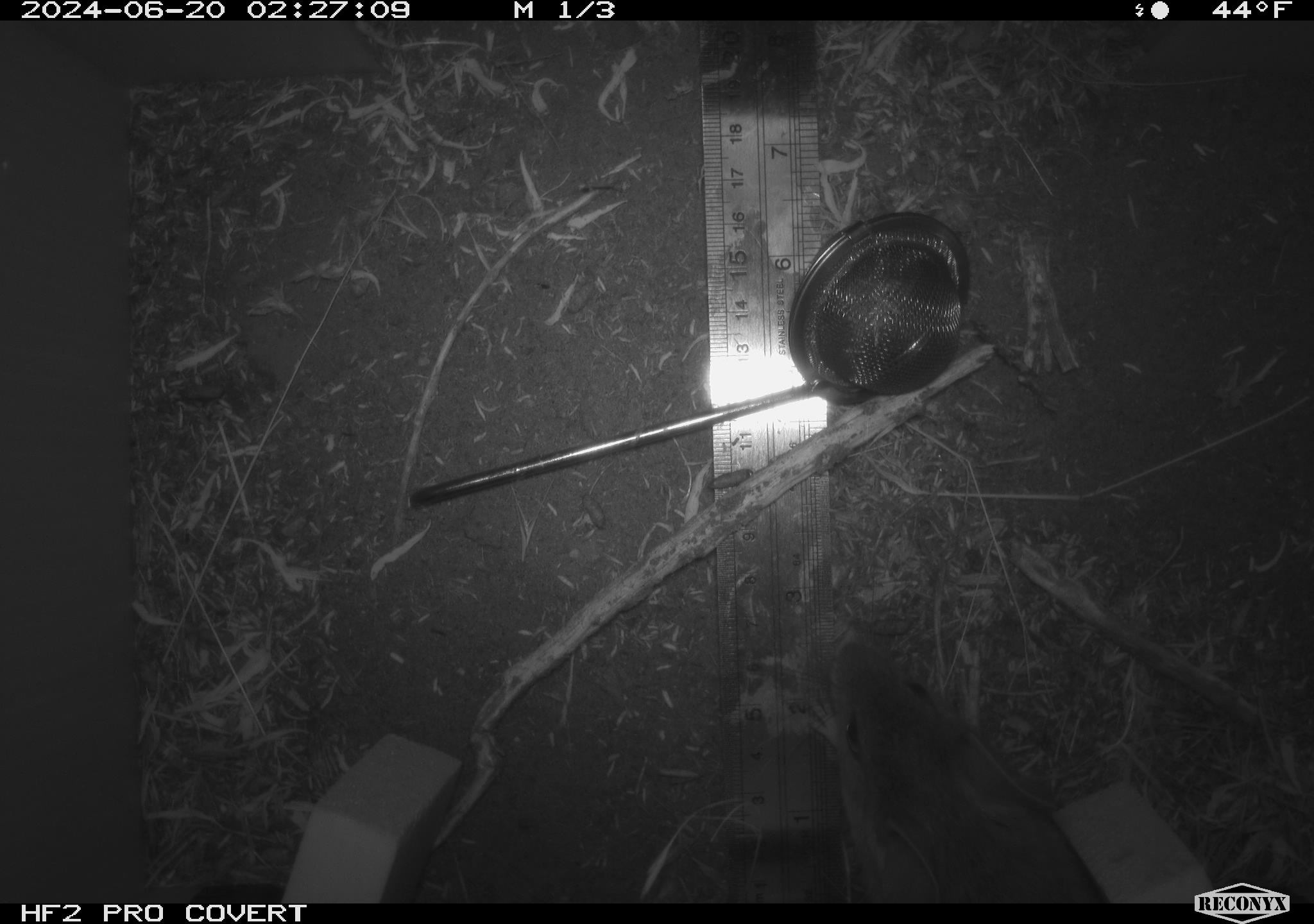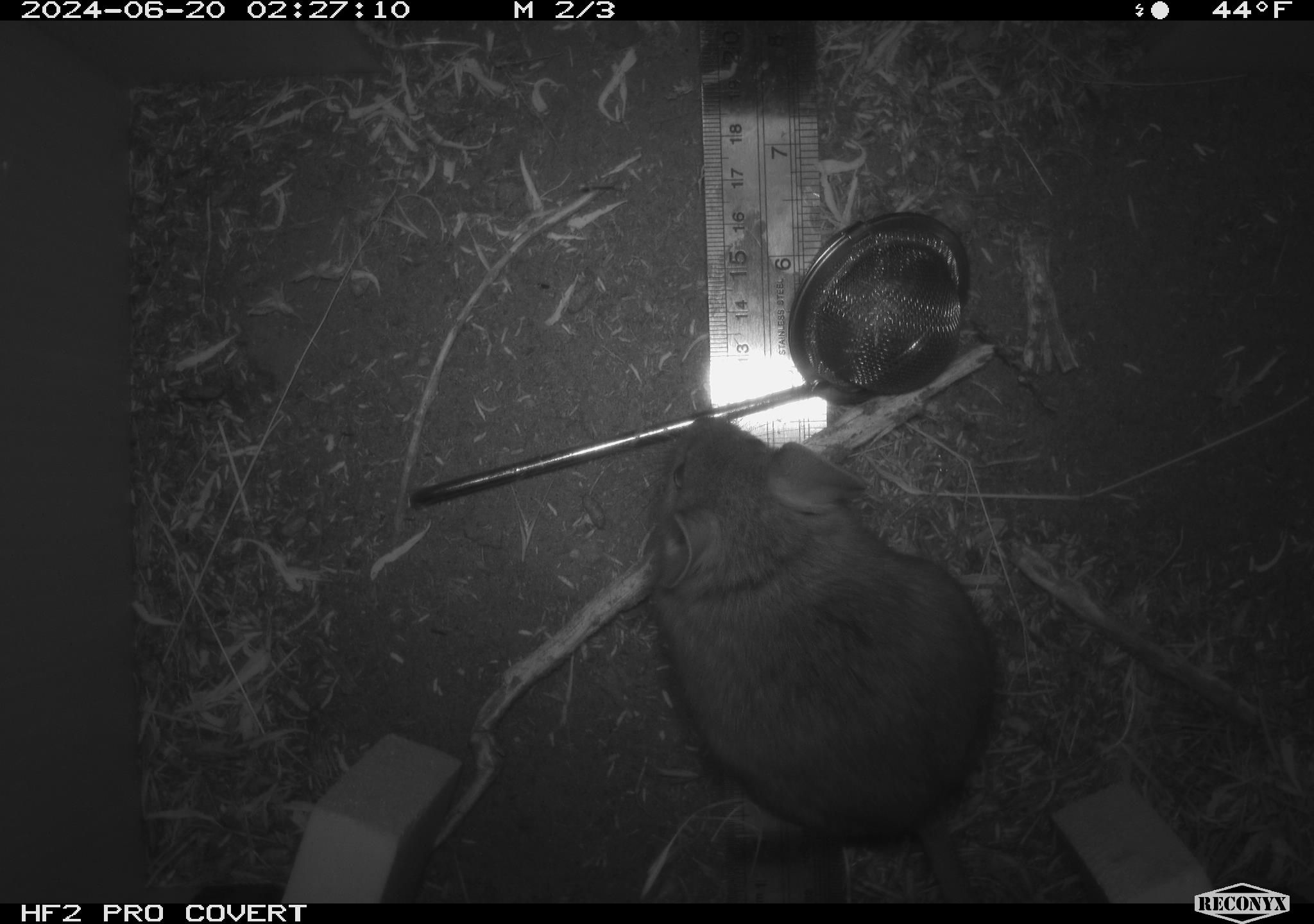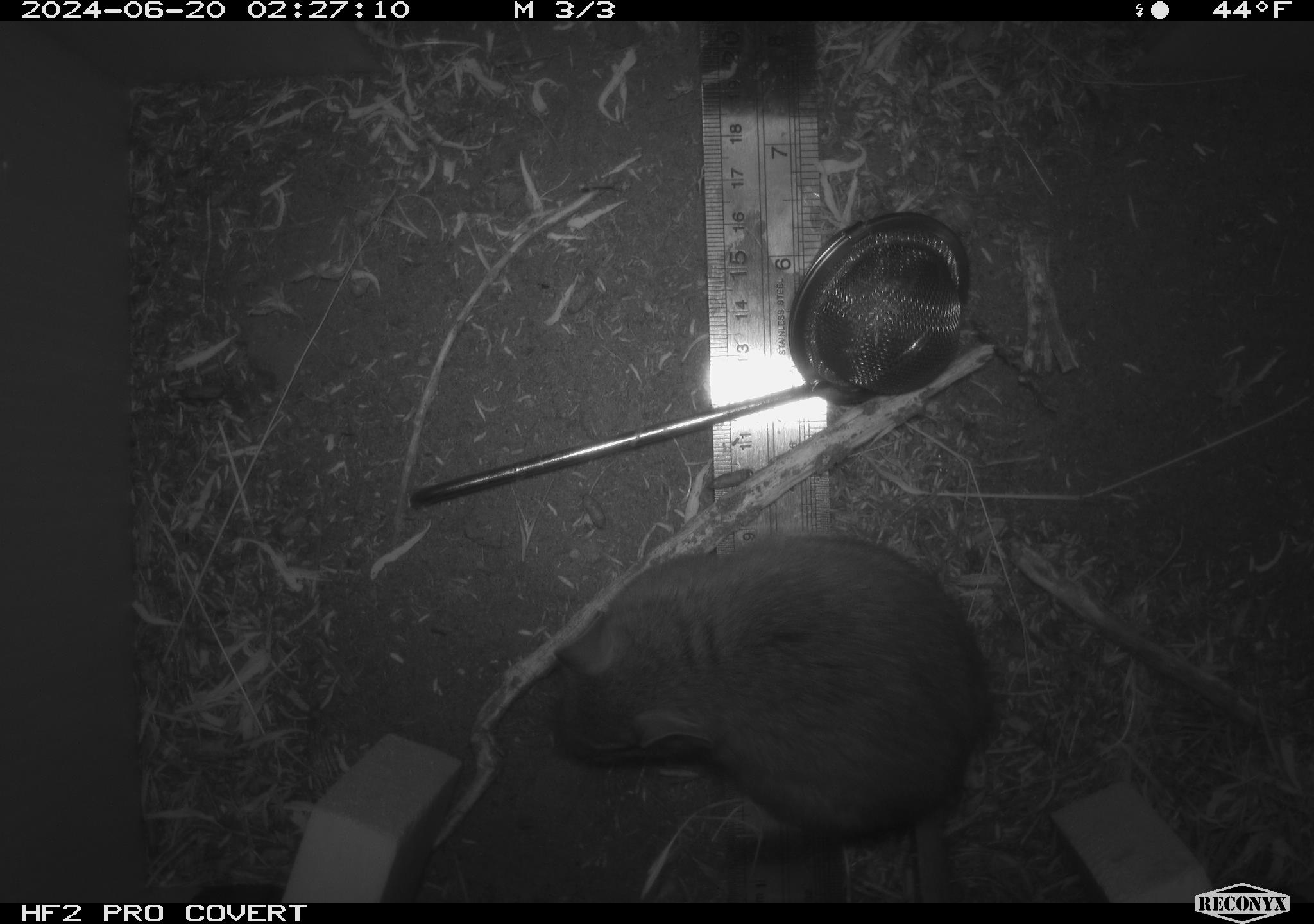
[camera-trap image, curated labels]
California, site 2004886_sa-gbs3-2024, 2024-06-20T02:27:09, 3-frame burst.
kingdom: Animalia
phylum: Chordata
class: Mammalia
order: Rodentia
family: Cricetidae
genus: Neotoma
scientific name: Neotoma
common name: pack rat or woodrat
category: neotoma species